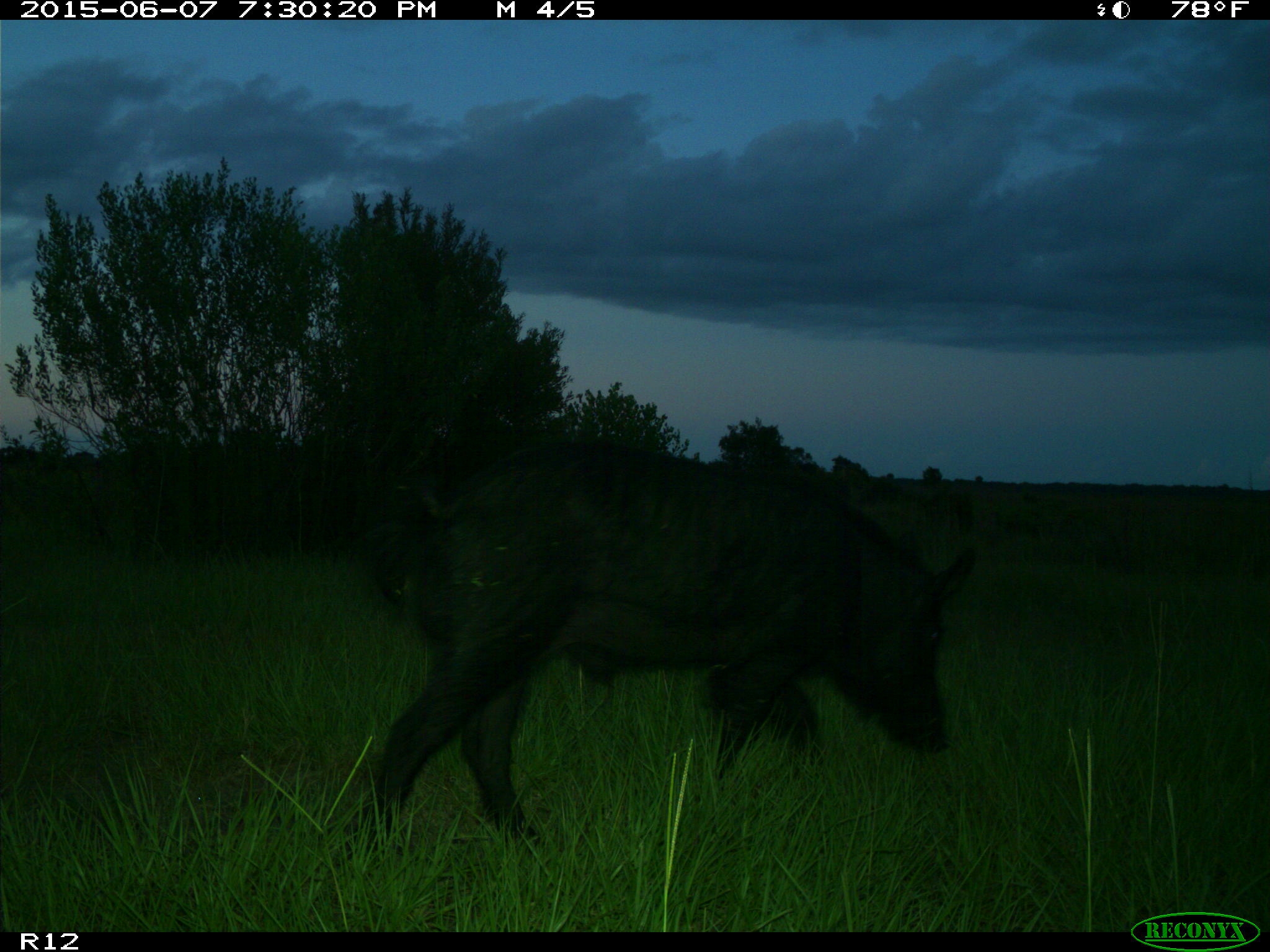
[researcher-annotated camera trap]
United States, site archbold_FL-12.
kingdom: Animalia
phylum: Chordata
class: Mammalia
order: Artiodactyla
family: Suidae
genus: Sus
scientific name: Sus scrofa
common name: wild boar